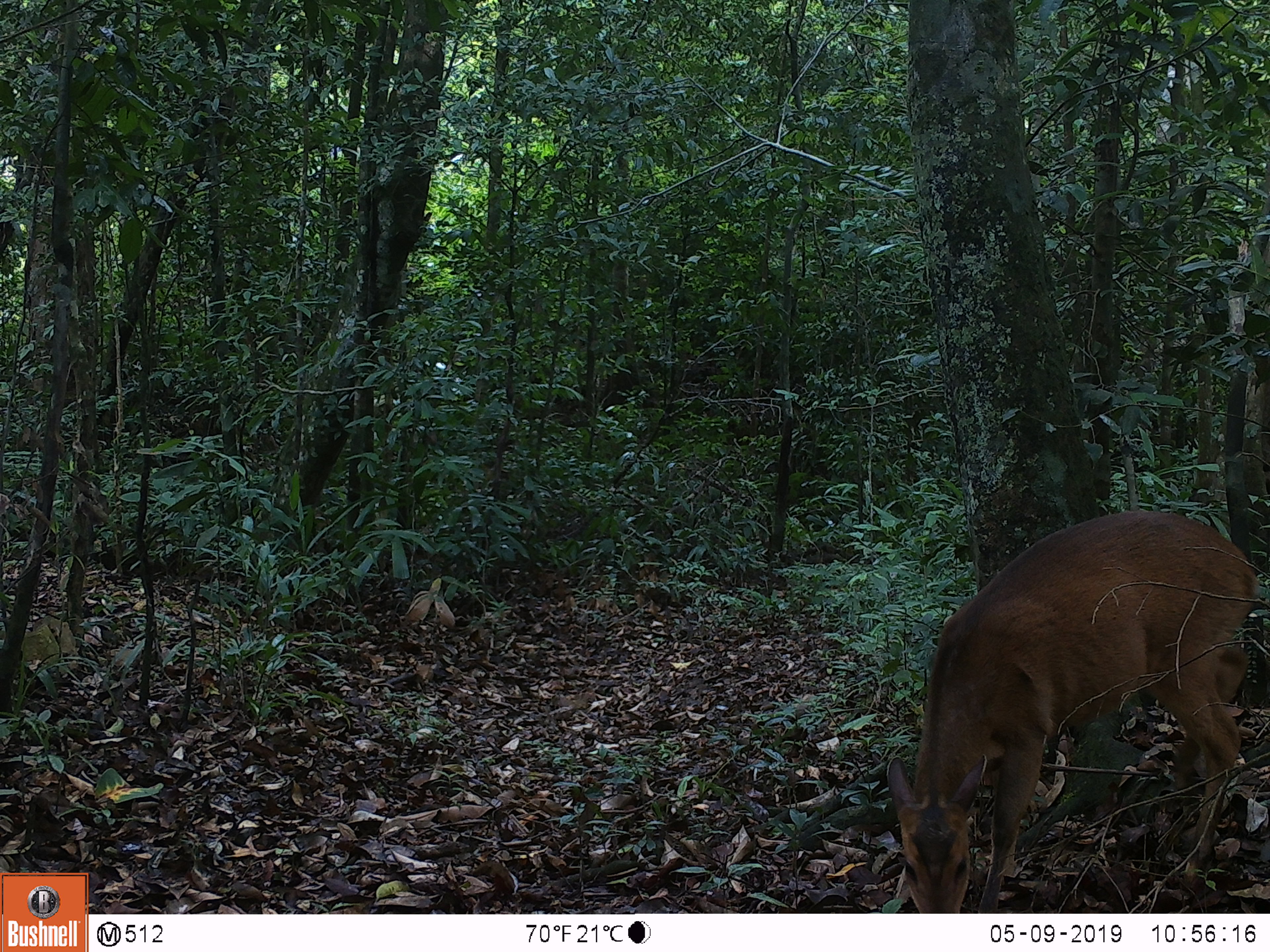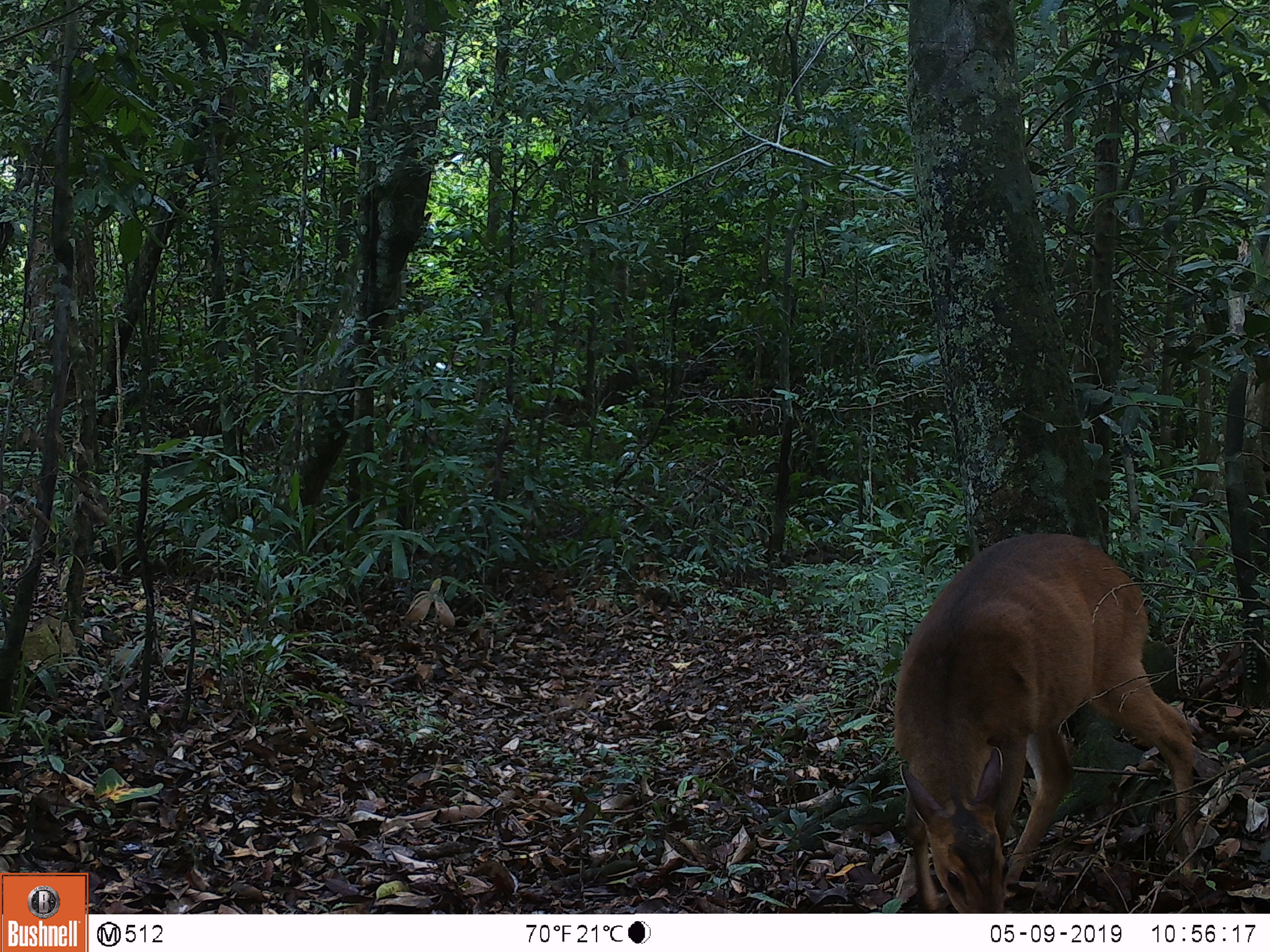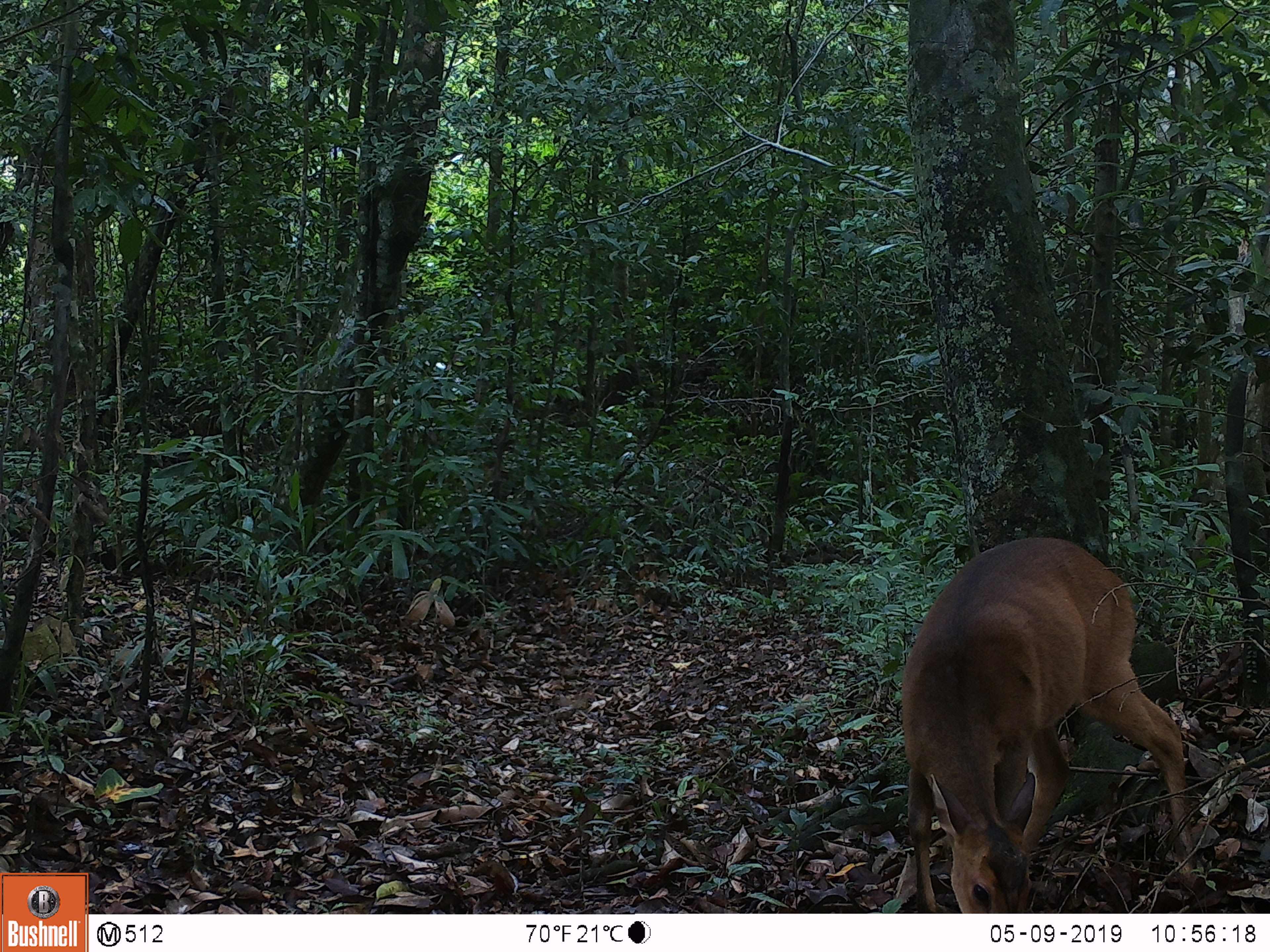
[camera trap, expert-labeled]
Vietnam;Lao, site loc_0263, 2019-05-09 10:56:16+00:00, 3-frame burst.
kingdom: Animalia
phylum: Chordata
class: Mammalia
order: Artiodactyla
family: Cervidae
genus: Muntiacus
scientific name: Muntiacus vuquangensis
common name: large-antlered muntjac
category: large antlered muntjac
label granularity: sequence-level